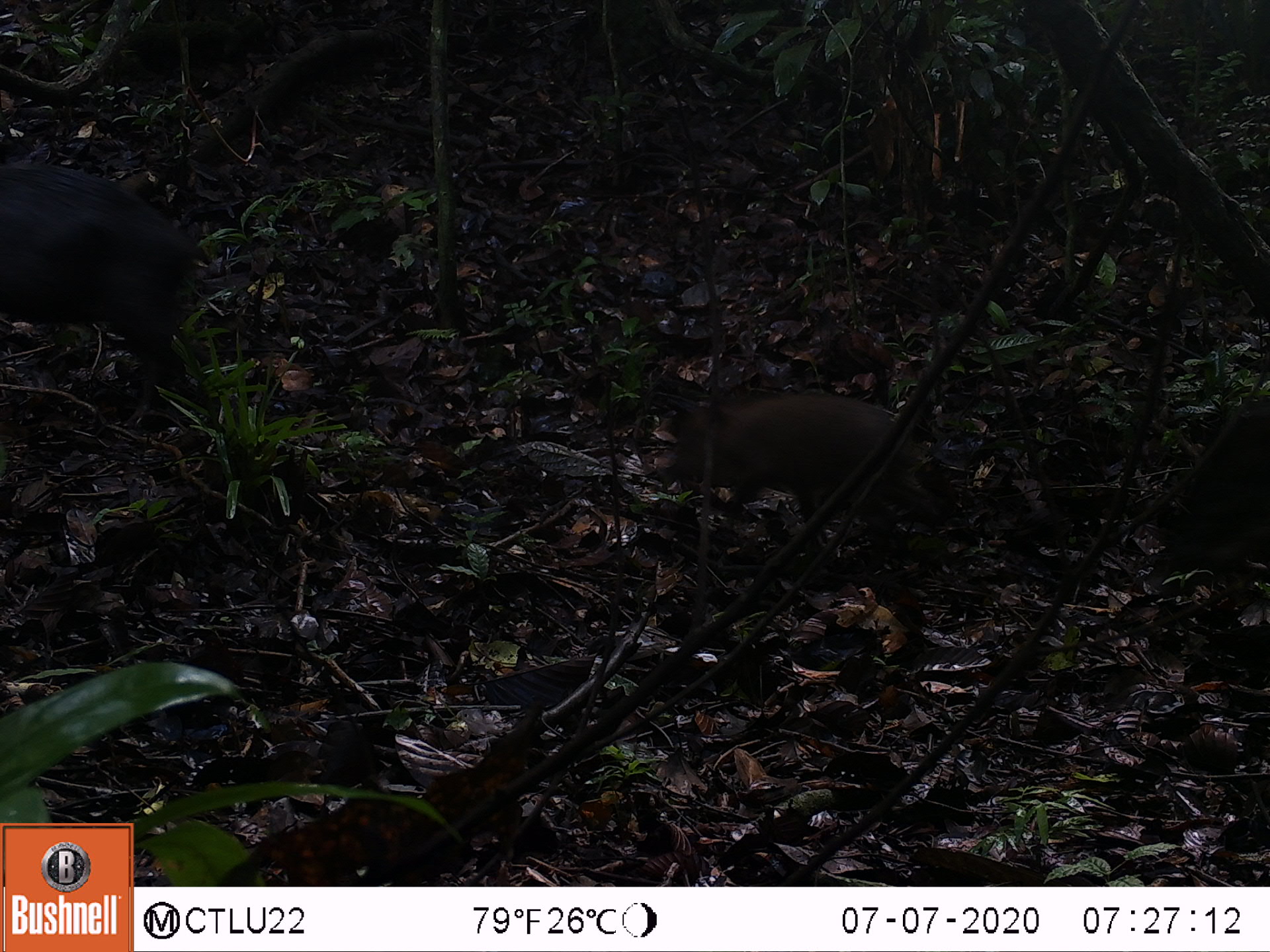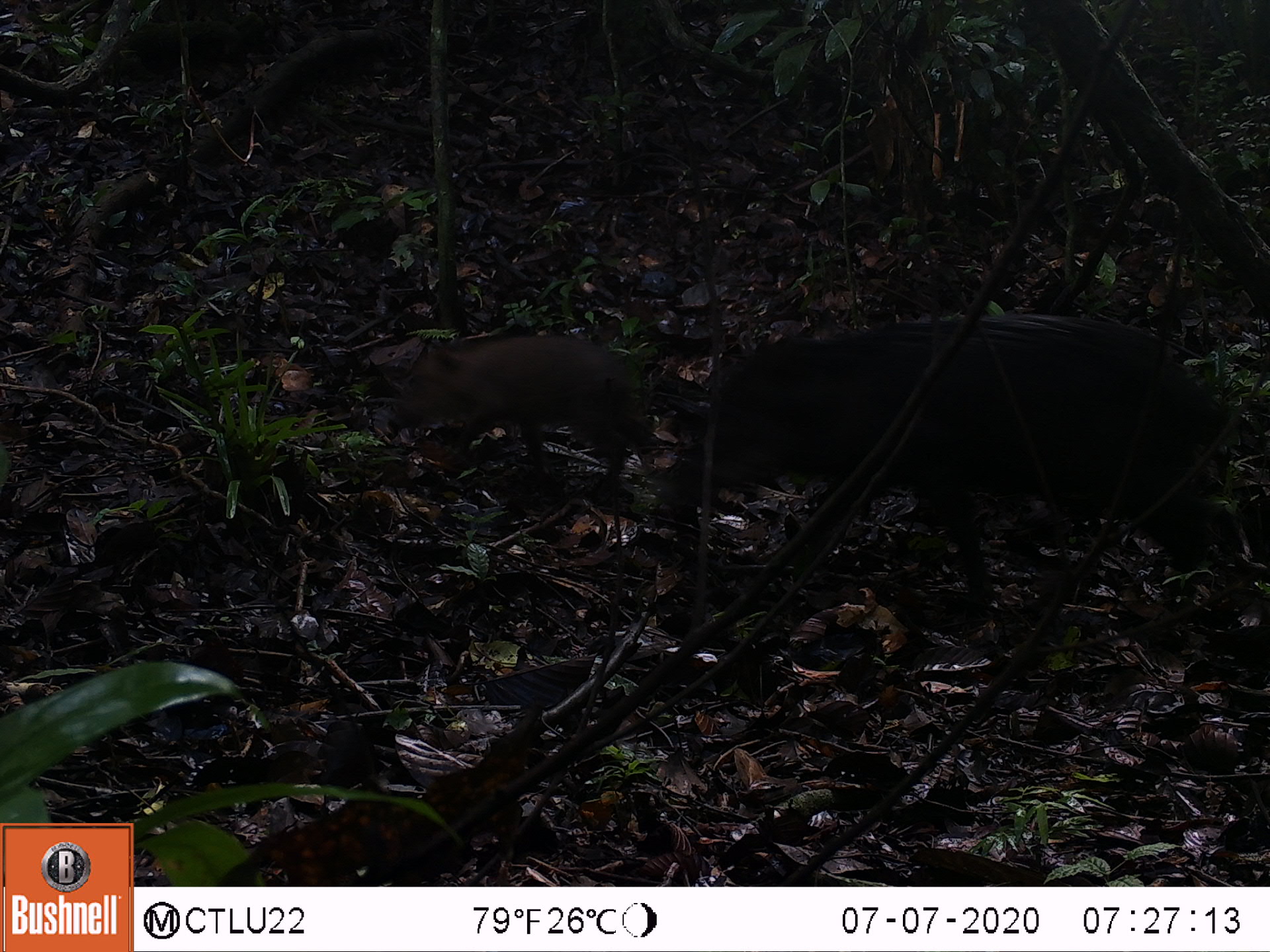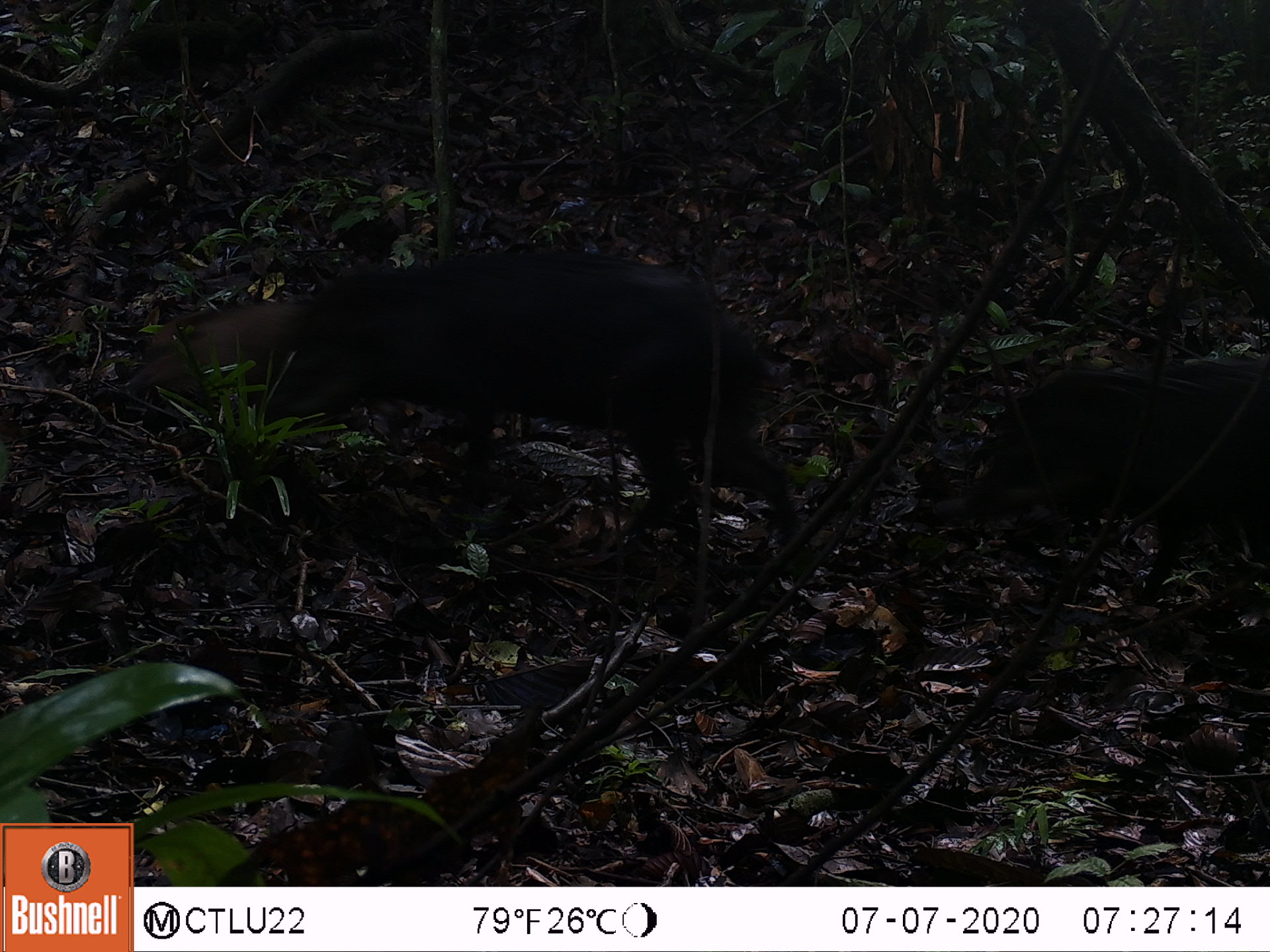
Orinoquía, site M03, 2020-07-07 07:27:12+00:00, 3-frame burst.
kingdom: Animalia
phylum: Chordata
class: Mammalia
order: Artiodactyla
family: Tayassuidae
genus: Pecari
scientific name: Pecari tajacu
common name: collared peccary